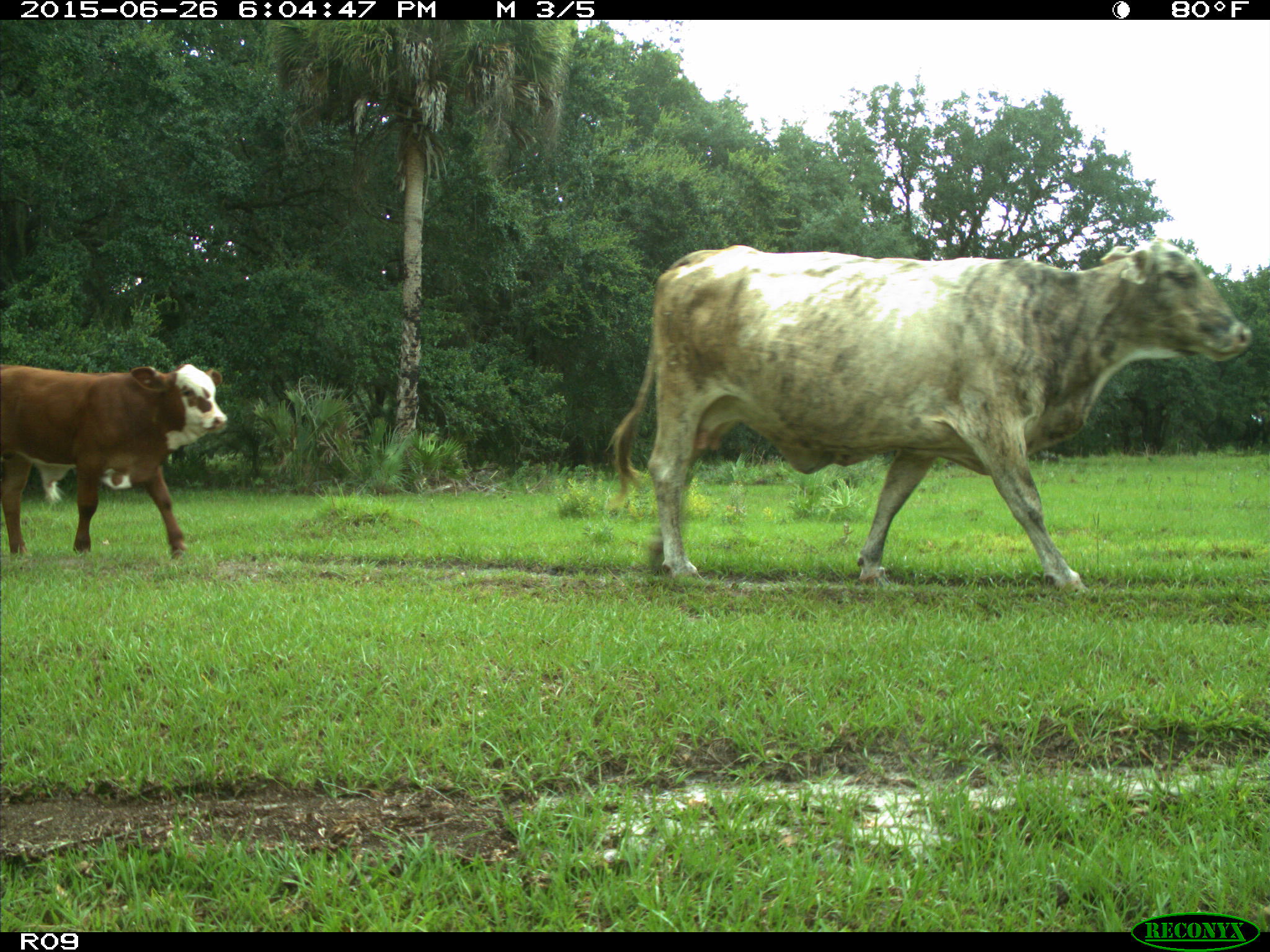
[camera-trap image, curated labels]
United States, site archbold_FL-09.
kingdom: Animalia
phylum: Chordata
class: Mammalia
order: Artiodactyla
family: Bovidae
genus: Bos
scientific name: Bos taurus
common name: domestic cow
Bos taurus (domestic cow).